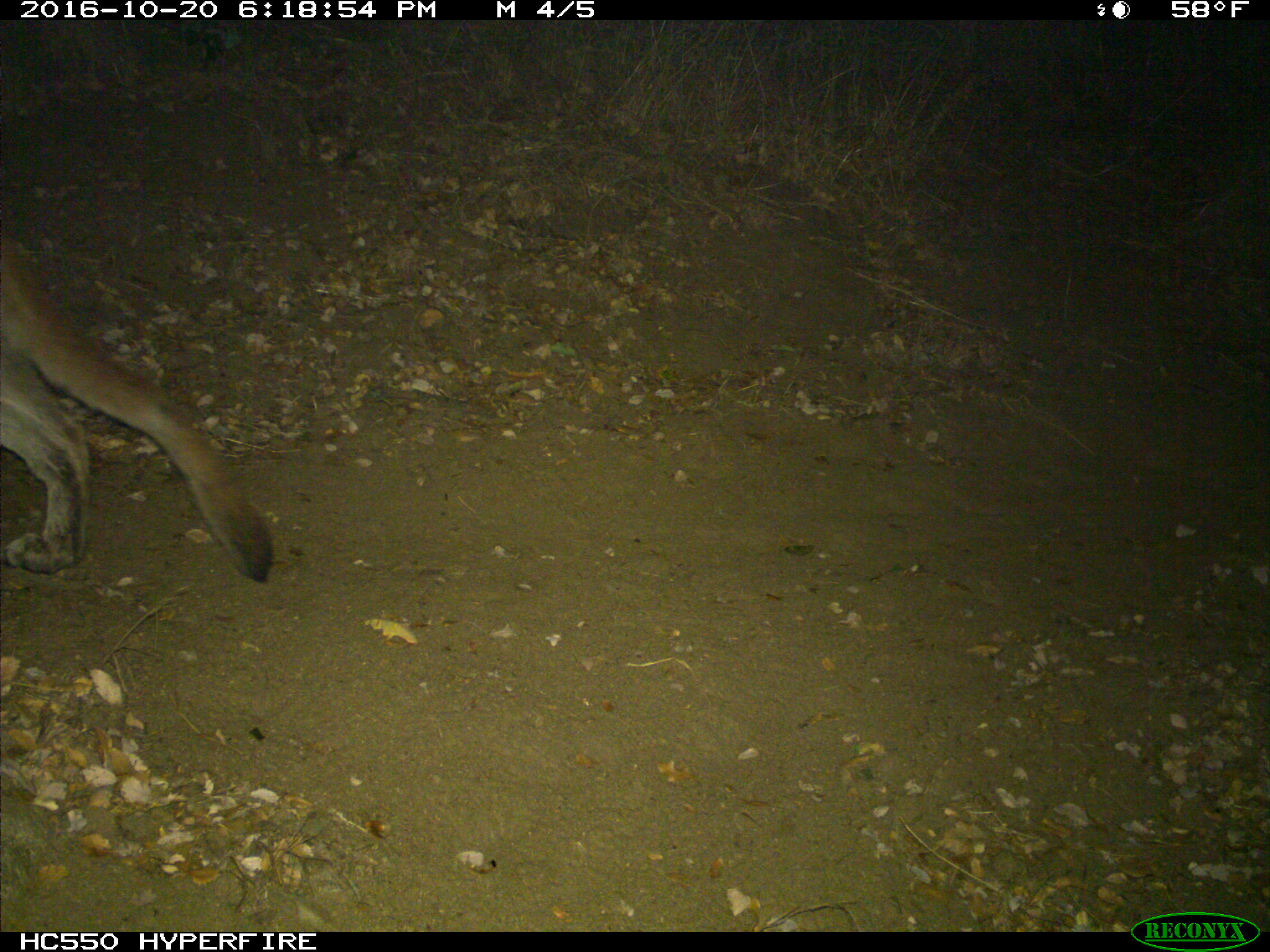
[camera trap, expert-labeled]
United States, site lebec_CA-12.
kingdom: Animalia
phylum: Chordata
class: Mammalia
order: Carnivora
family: Felidae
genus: Puma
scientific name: Puma concolor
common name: mountain lion